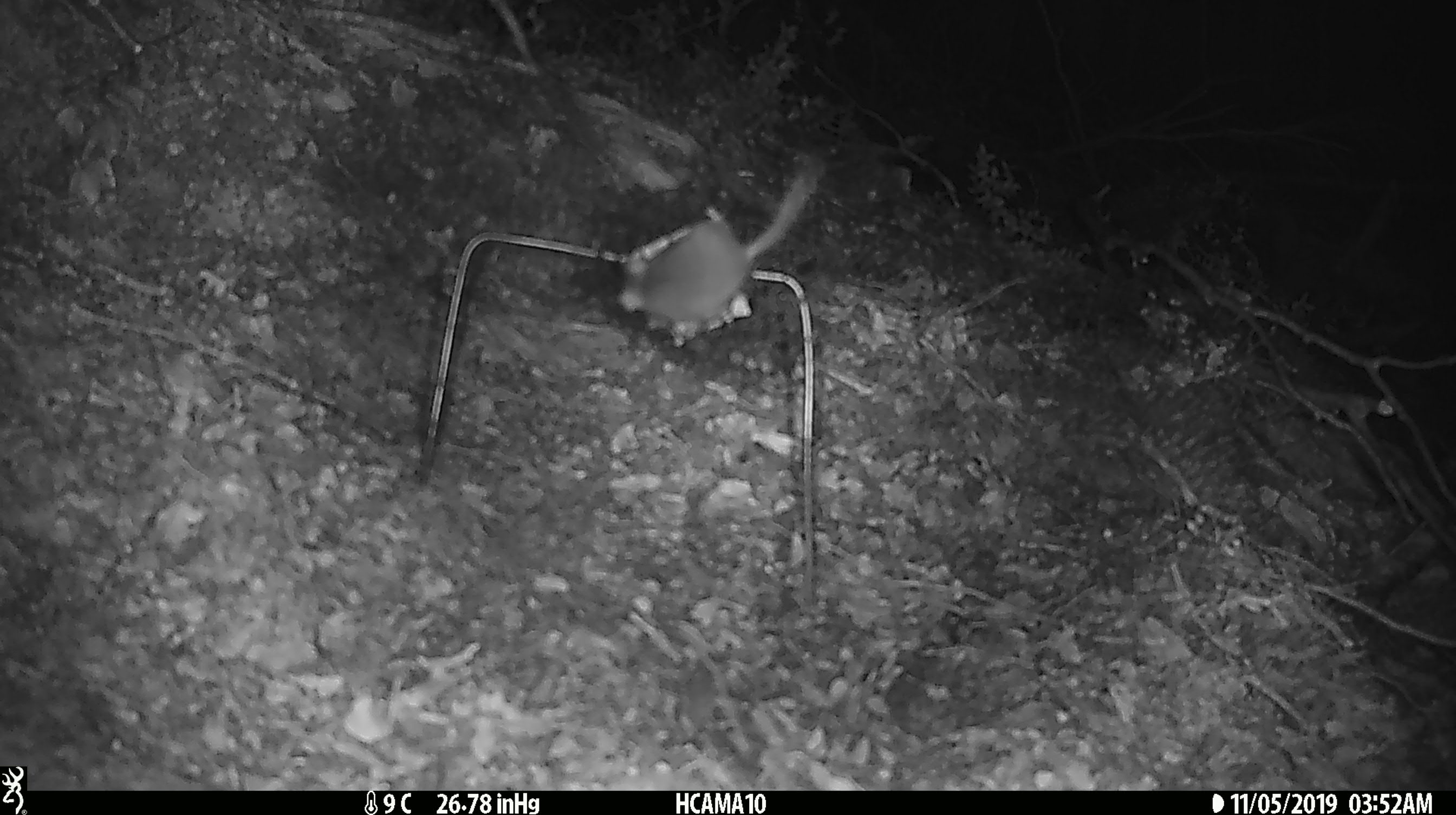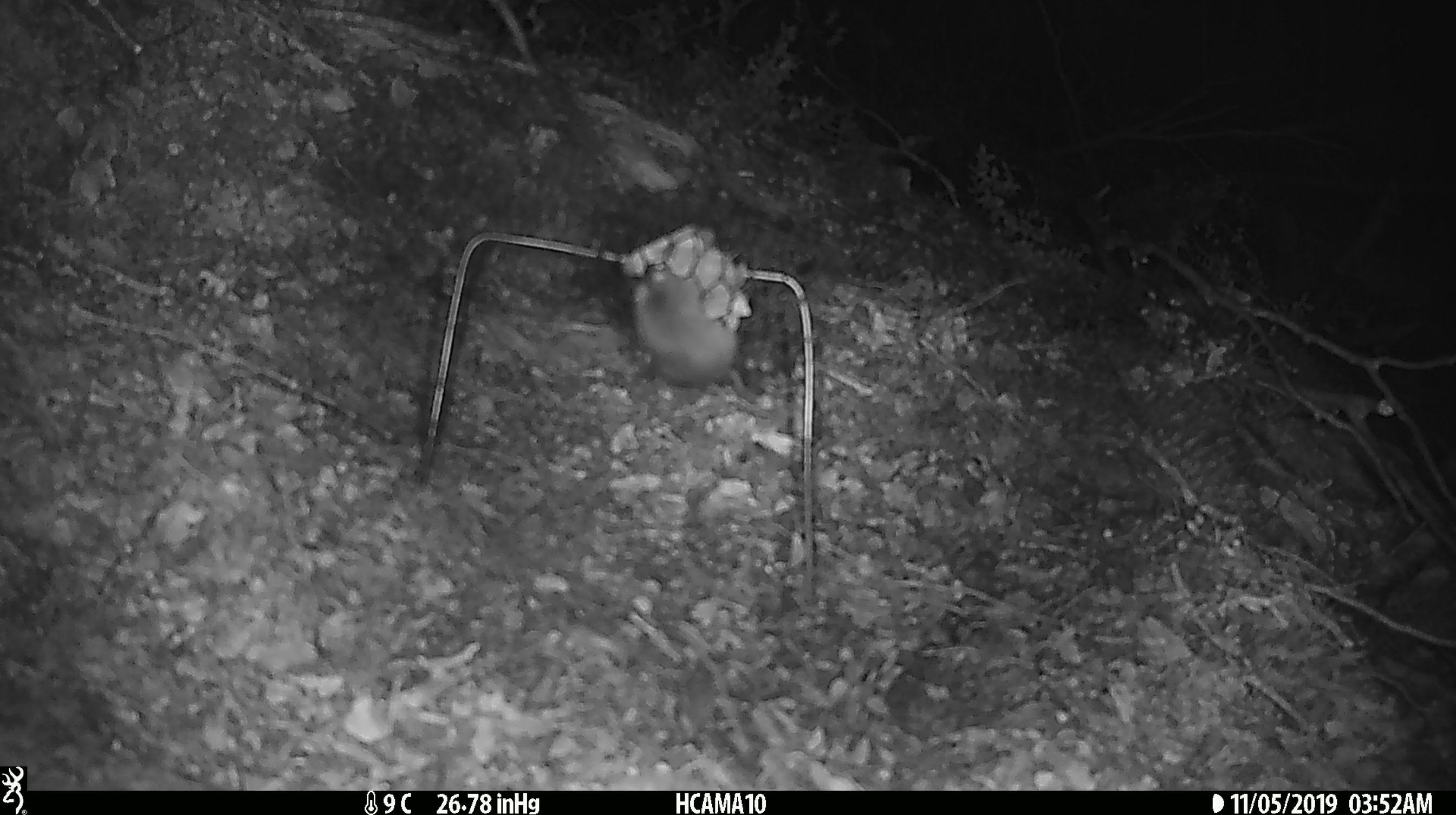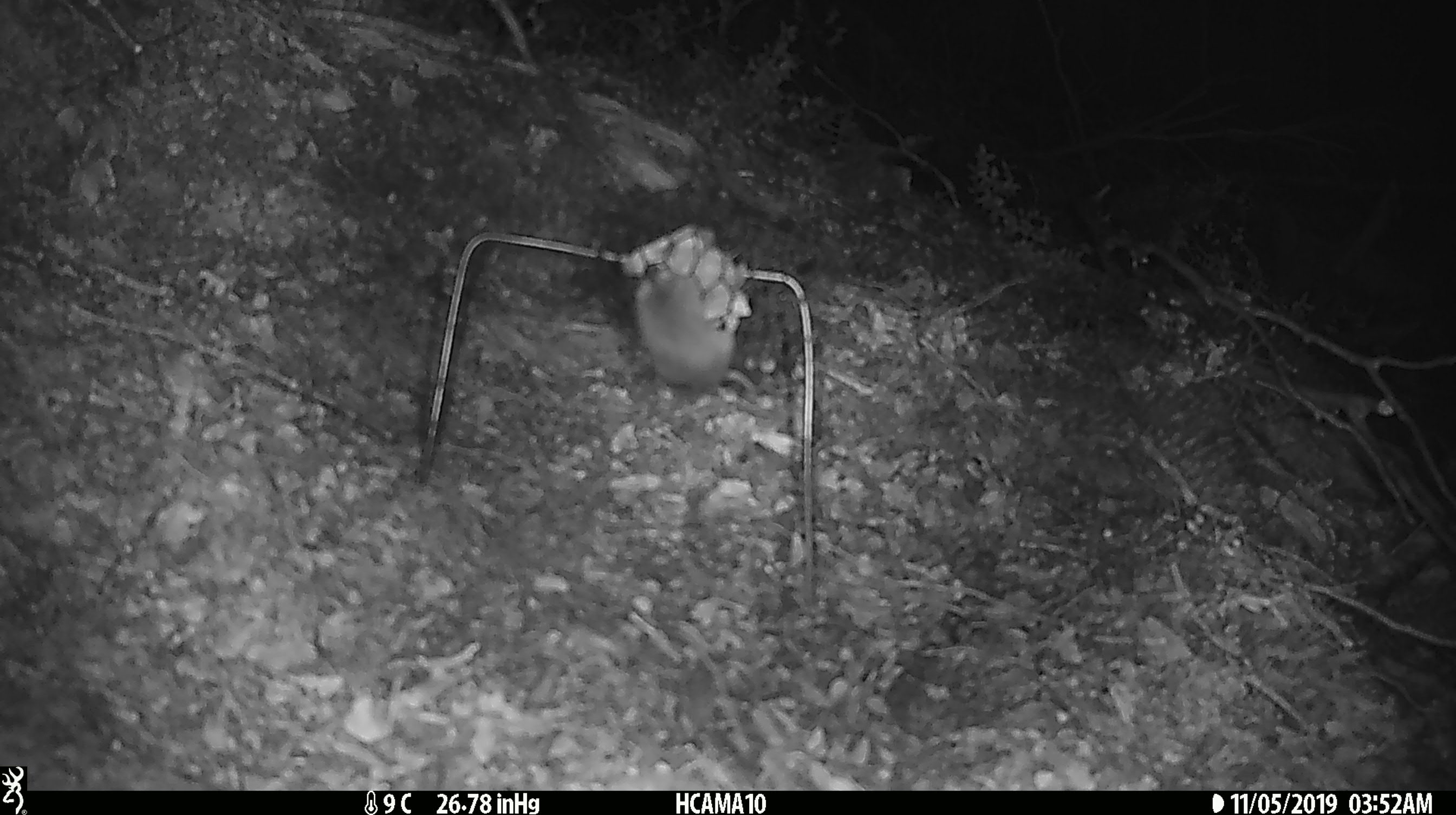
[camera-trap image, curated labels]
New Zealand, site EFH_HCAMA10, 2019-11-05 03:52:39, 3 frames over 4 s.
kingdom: Animalia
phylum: Chordata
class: Mammalia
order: Rodentia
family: Muridae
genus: Mus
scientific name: Mus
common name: mouse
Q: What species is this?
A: Mouse (Mus).